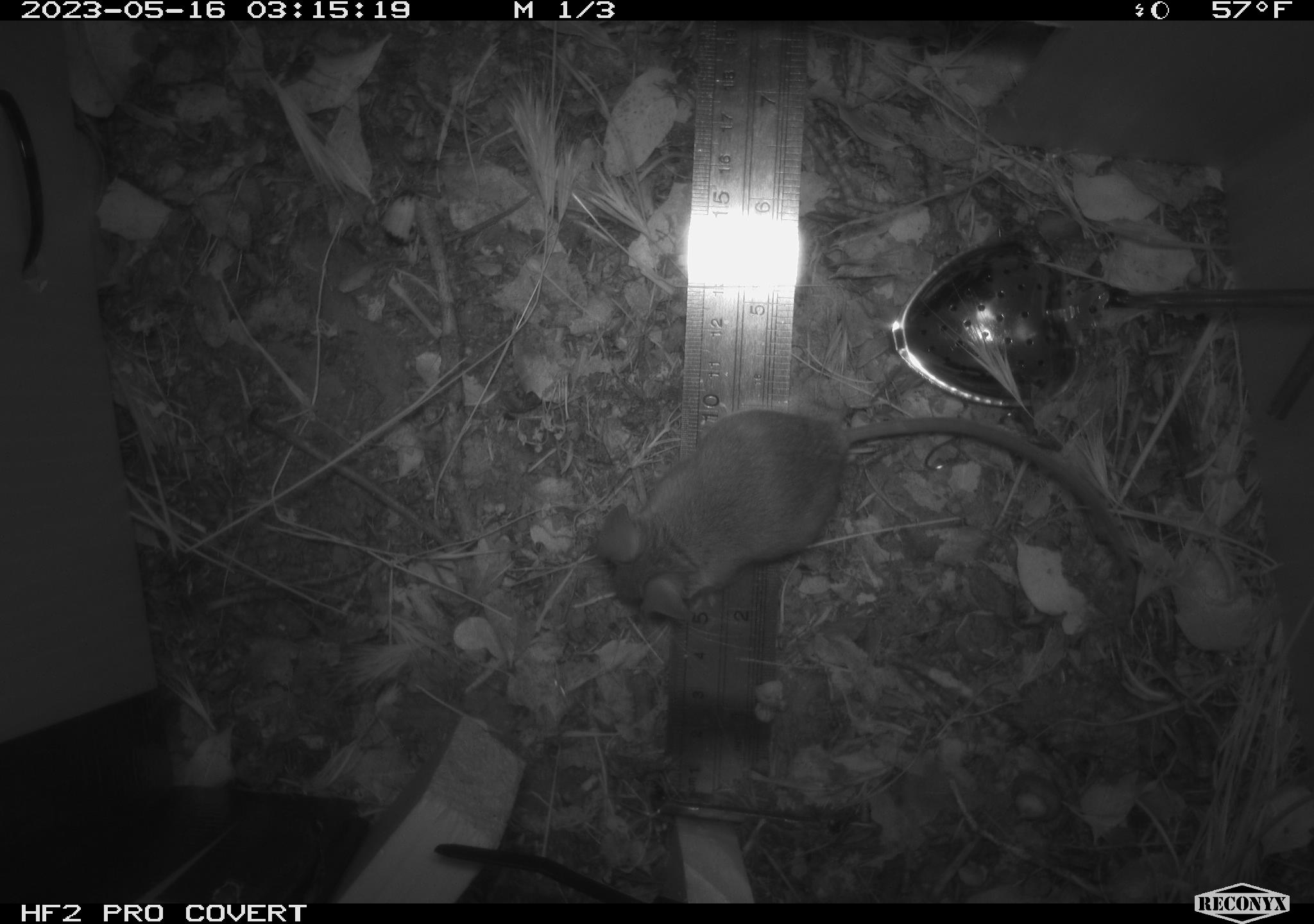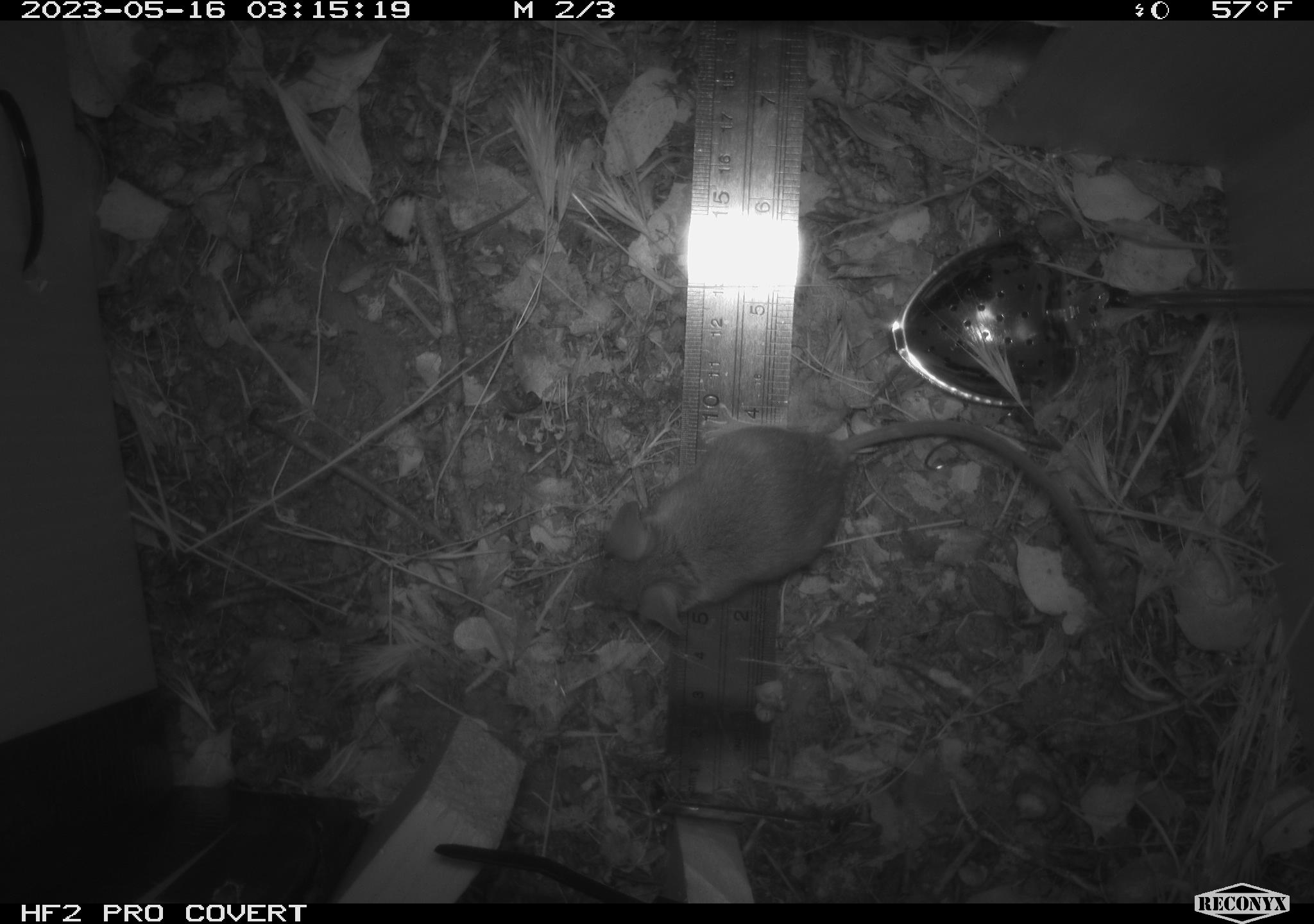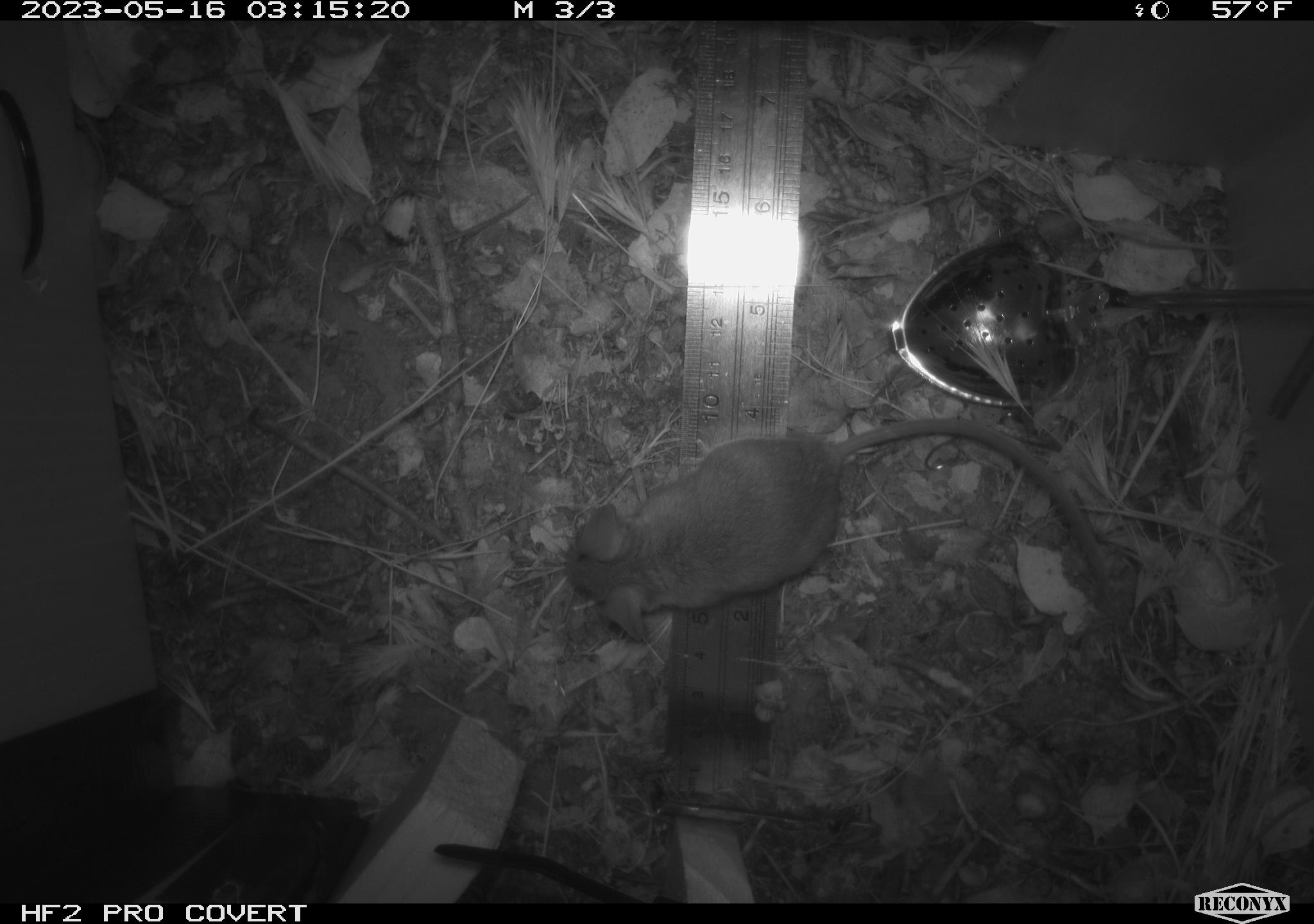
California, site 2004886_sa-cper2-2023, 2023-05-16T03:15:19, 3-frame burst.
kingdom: Animalia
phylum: Chordata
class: Mammalia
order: Rodentia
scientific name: Rodentia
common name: mouse species